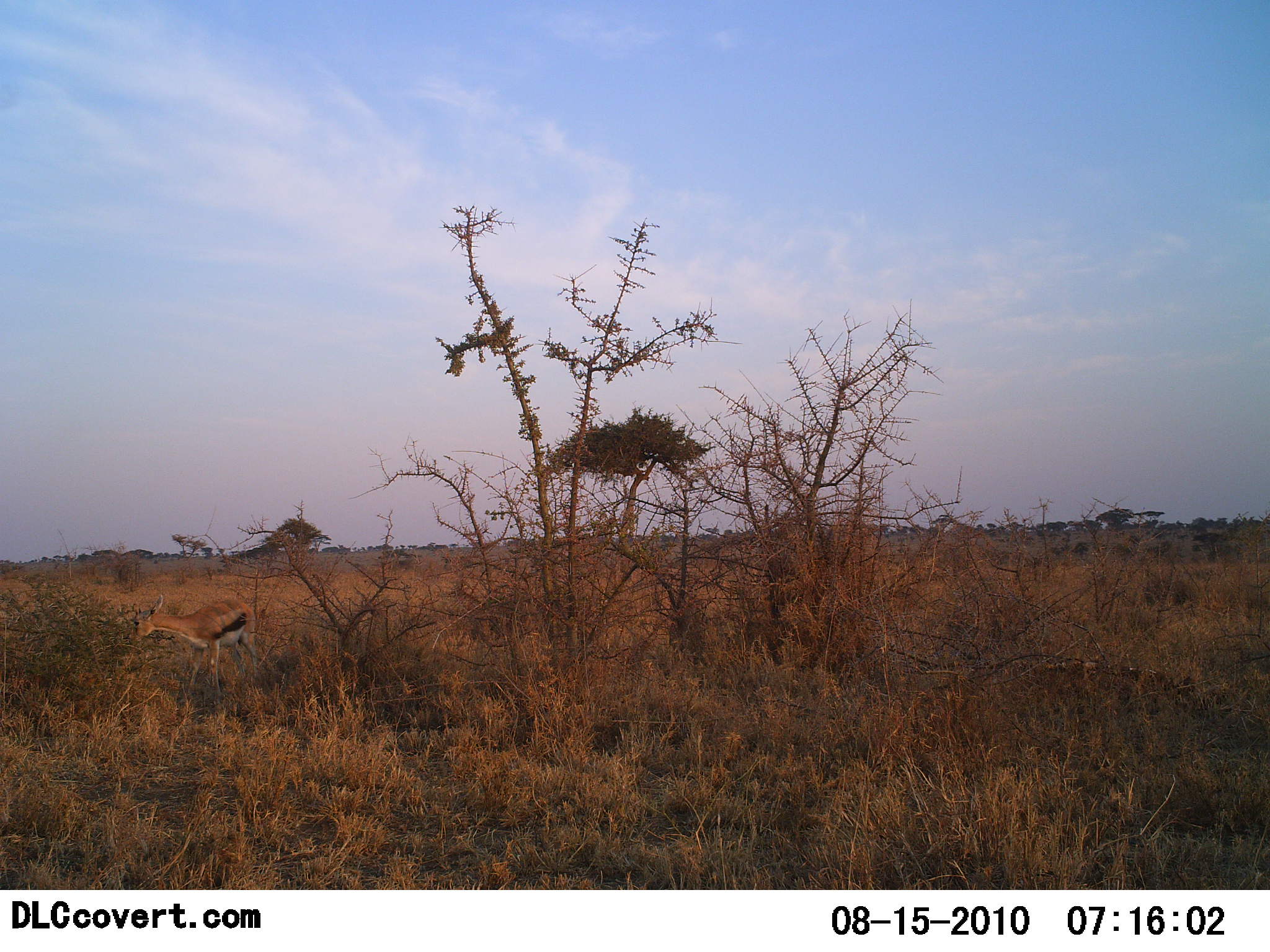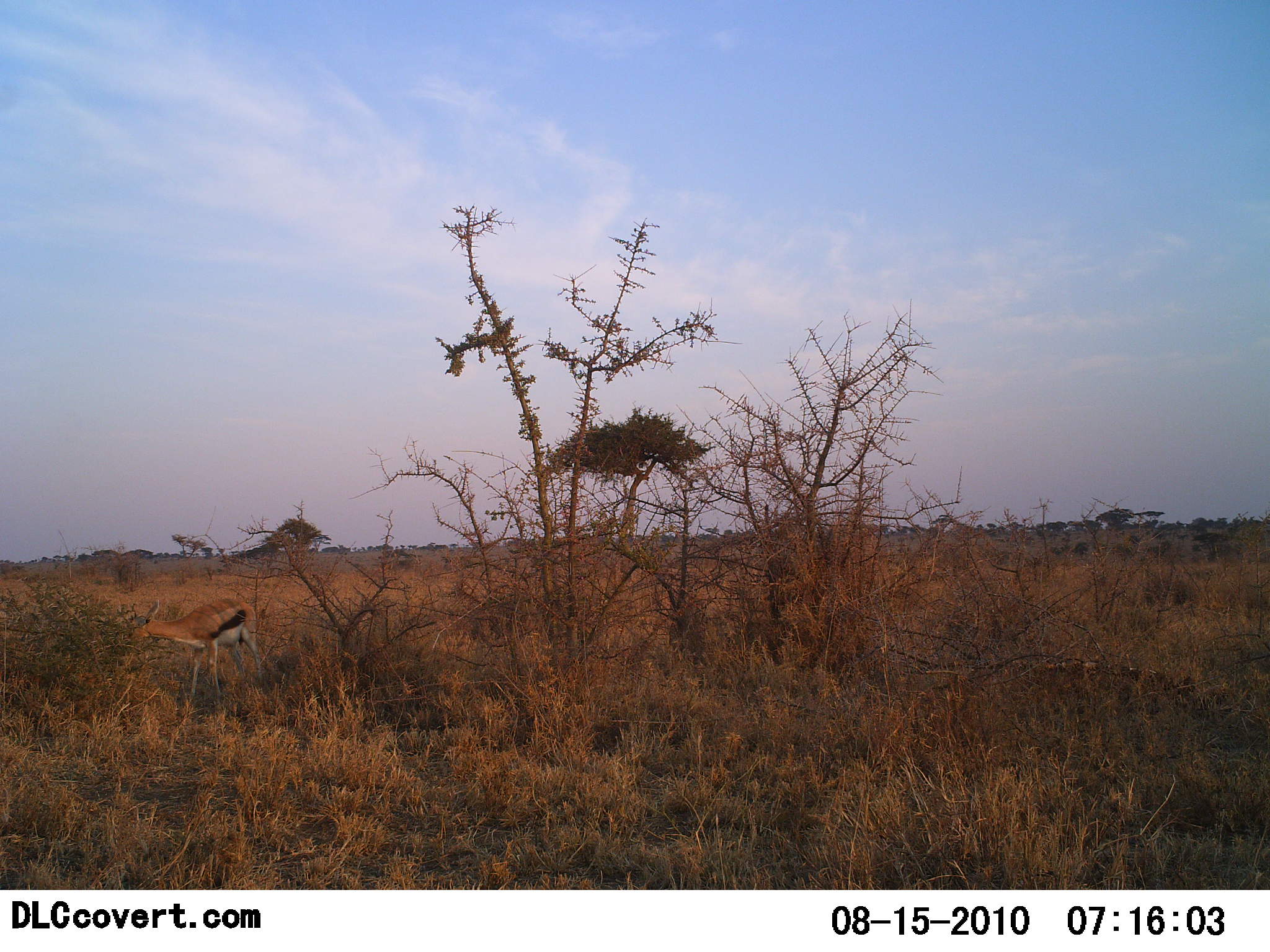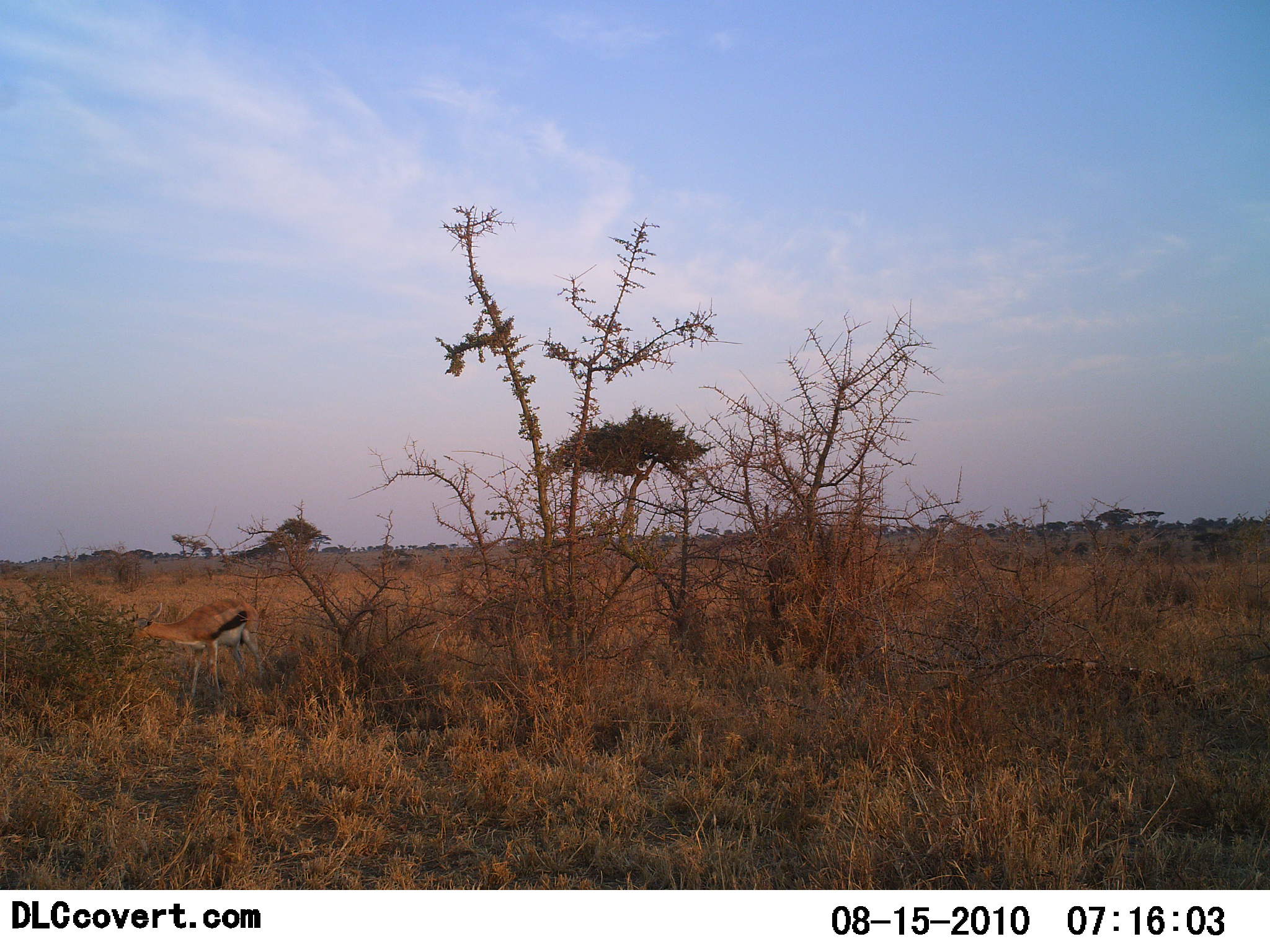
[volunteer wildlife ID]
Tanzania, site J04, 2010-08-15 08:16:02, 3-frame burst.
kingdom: Animalia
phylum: Chordata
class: Mammalia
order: Artiodactyla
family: Bovidae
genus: Eudorcas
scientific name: Eudorcas thomsonii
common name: thomson's gazelle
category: gazellethomsons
Gazellethomsons (thomson's gazelle) (Eudorcas thomsonii), count 1. Behavior (volunteer vote fractions): standing 20%, resting 0%, moving 0%, interacting 0%. Young present (vote fraction): 0%. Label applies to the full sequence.